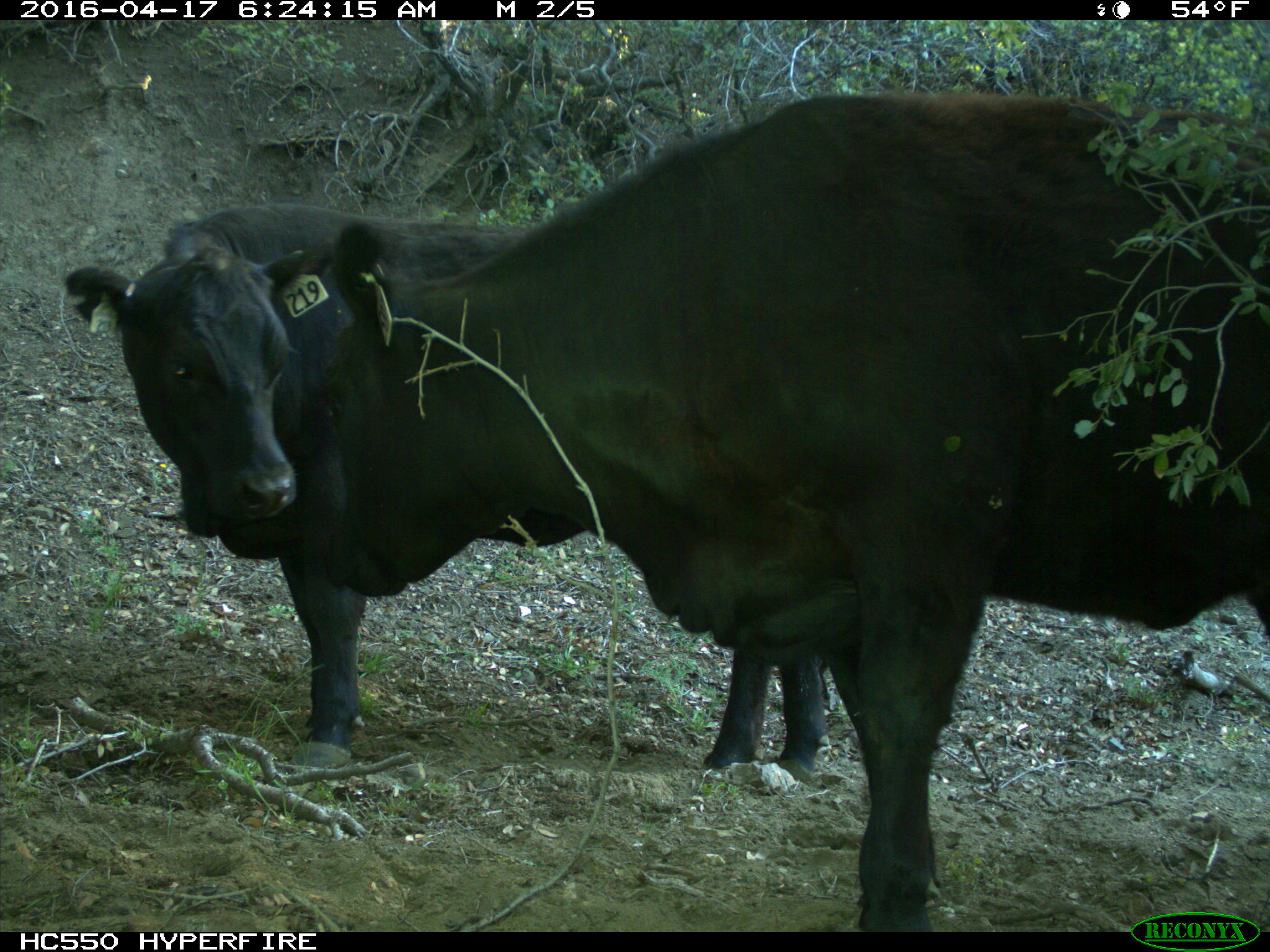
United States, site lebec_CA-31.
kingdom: Animalia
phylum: Chordata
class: Mammalia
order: Artiodactyla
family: Bovidae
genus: Bos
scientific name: Bos taurus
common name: domestic cow